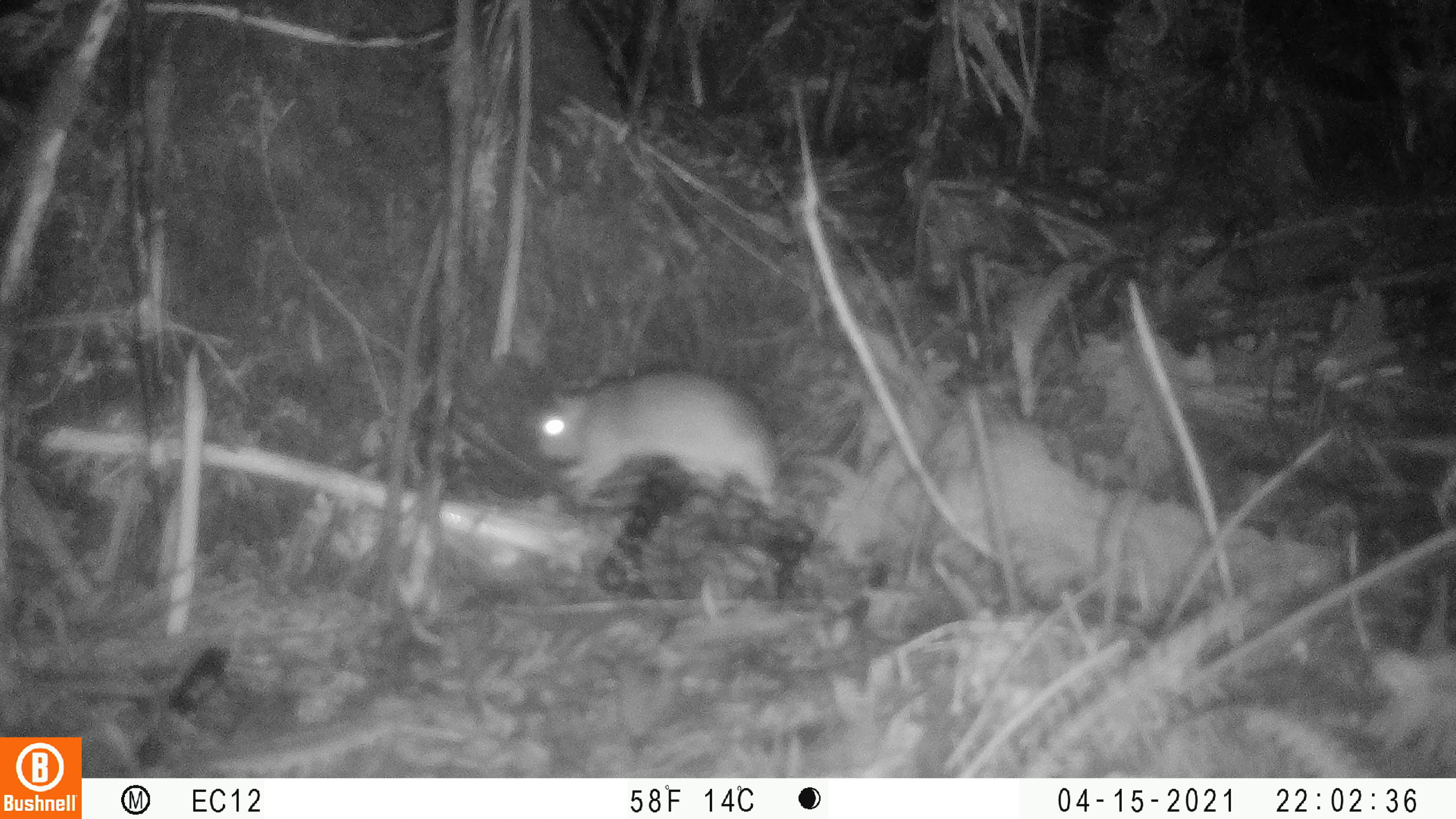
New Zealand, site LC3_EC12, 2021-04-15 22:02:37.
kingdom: Animalia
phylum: Chordata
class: Mammalia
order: Rodentia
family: Muridae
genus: Rattus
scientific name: Rattus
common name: rat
Rat (Rattus).